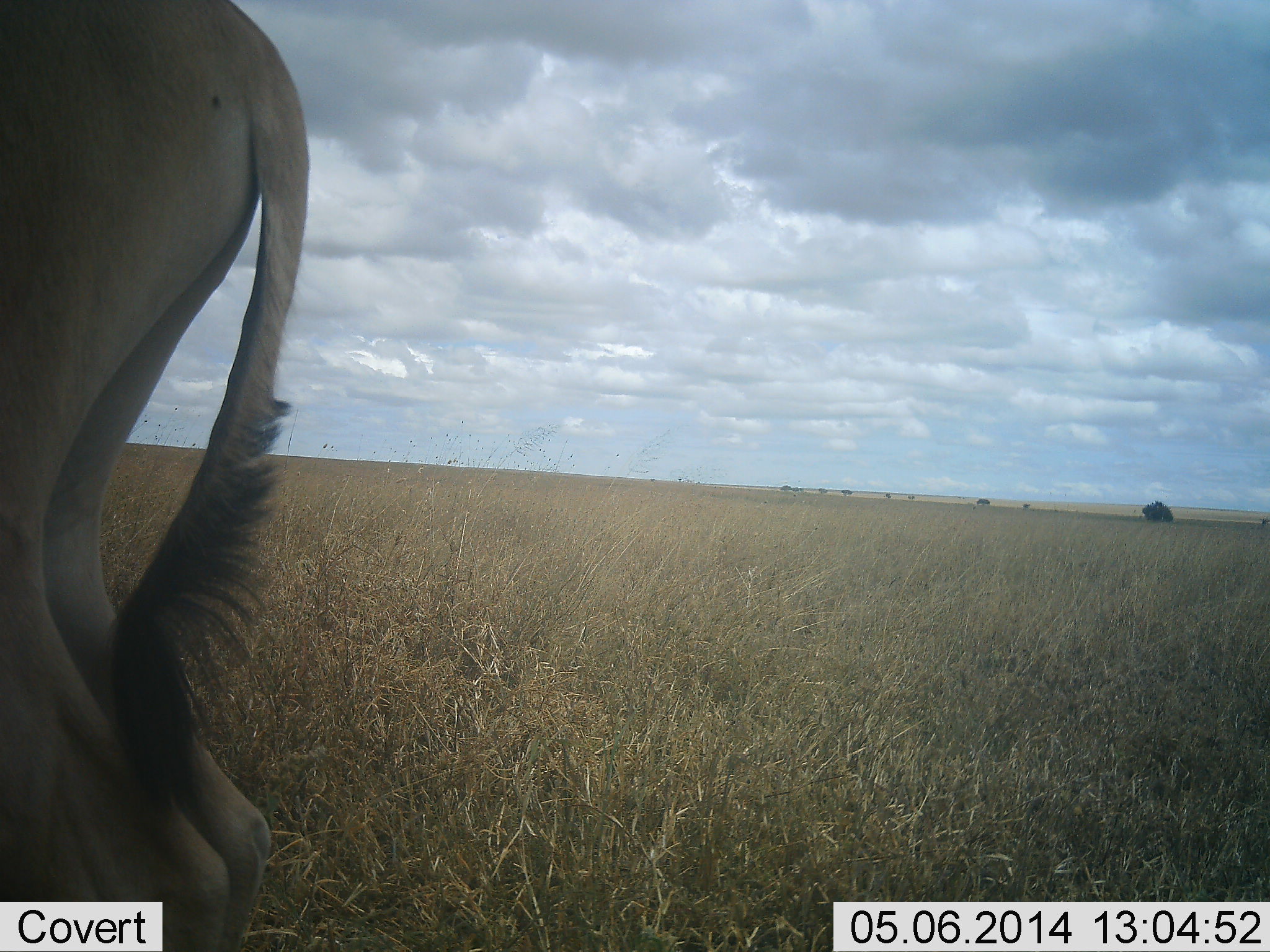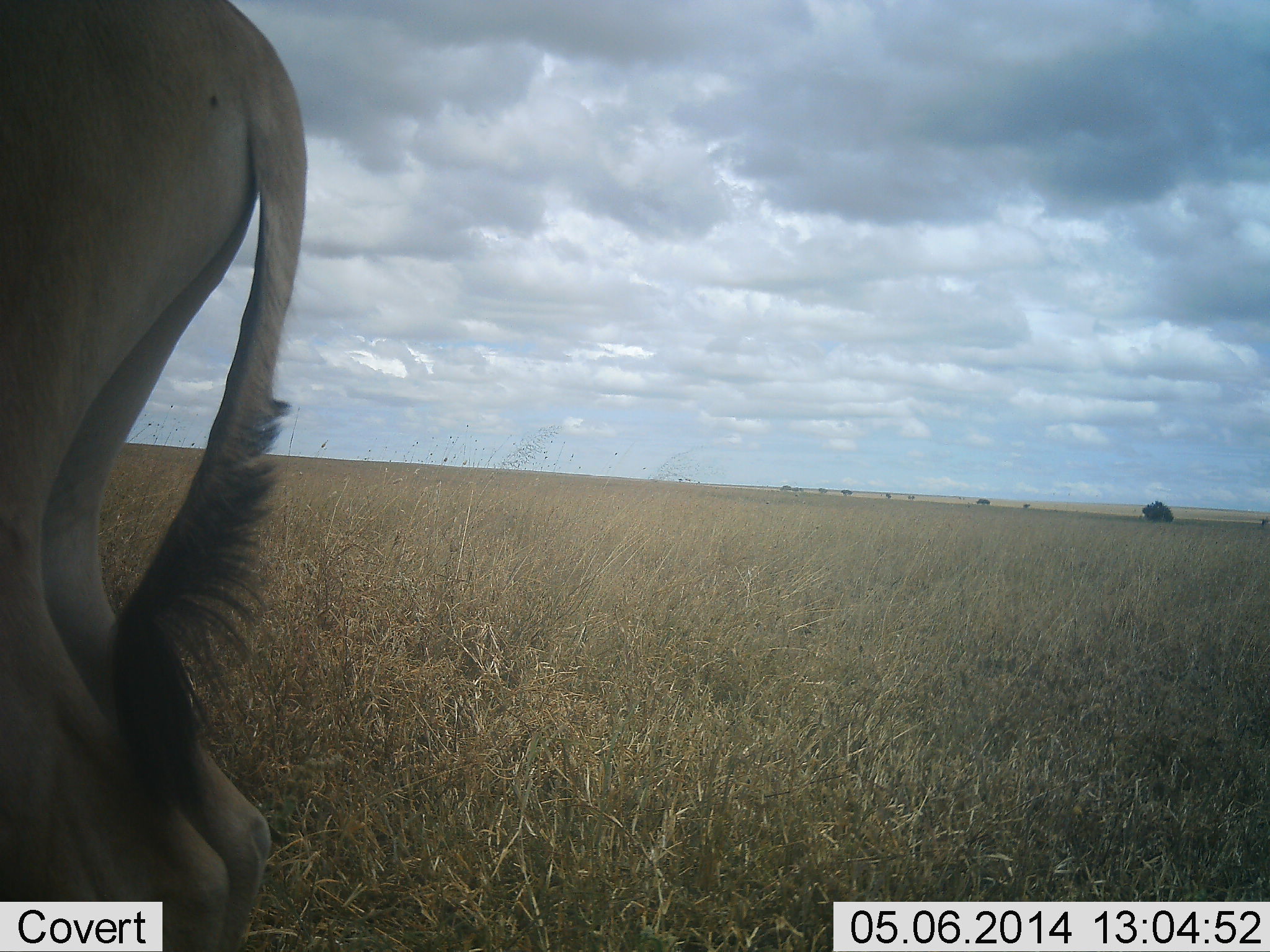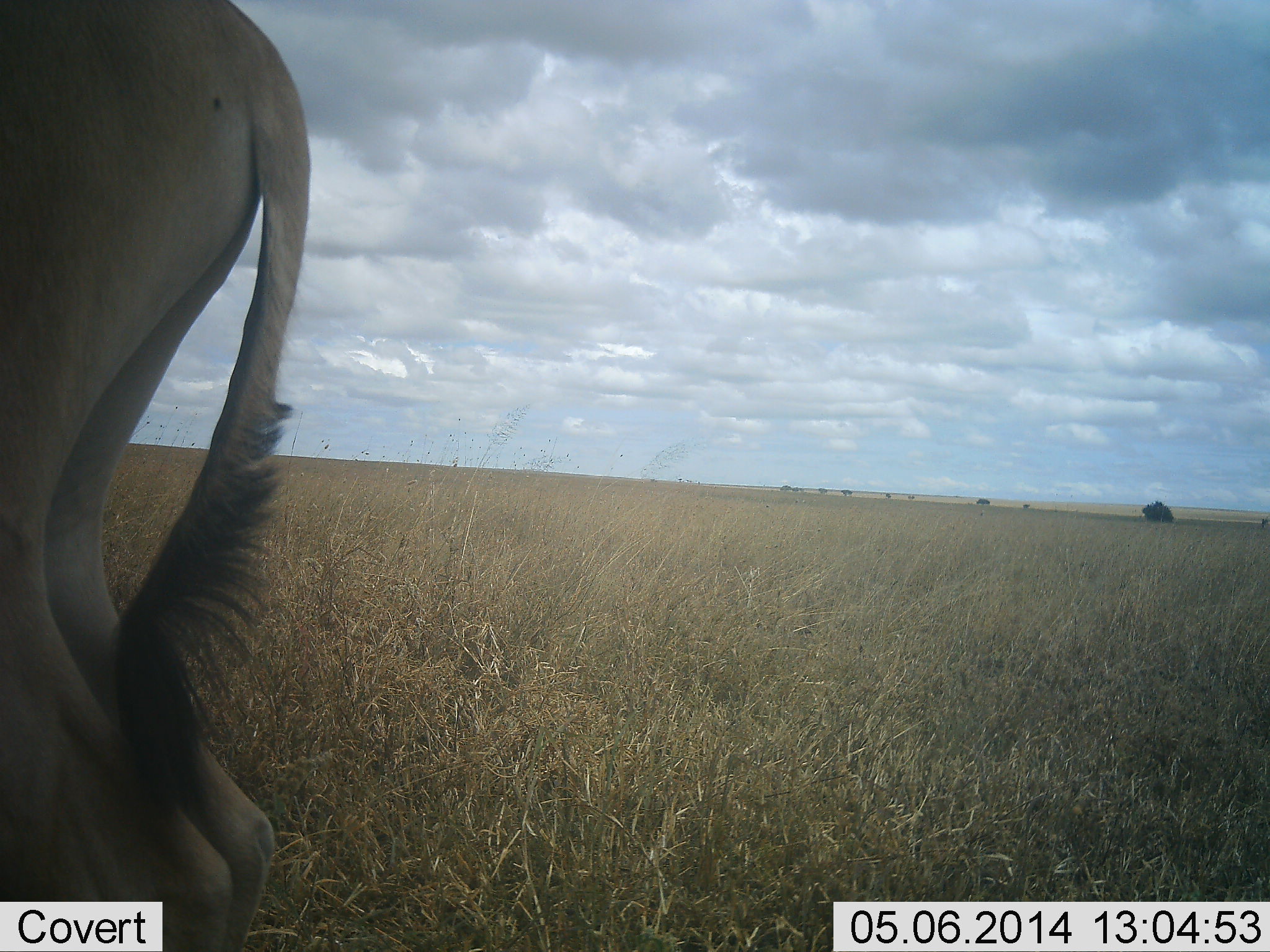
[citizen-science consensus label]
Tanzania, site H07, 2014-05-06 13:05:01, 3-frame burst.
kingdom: Animalia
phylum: Chordata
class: Mammalia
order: Artiodactyla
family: Bovidae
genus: Alcelaphus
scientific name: Alcelaphus buselaphus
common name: hartebeest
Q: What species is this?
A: Hartebeest (Alcelaphus buselaphus).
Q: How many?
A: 1.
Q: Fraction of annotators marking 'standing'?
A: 100%.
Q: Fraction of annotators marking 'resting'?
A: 10%.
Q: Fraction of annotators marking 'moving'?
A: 0%.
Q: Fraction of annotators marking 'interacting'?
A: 0%.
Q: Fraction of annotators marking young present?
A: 0%.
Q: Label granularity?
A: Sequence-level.